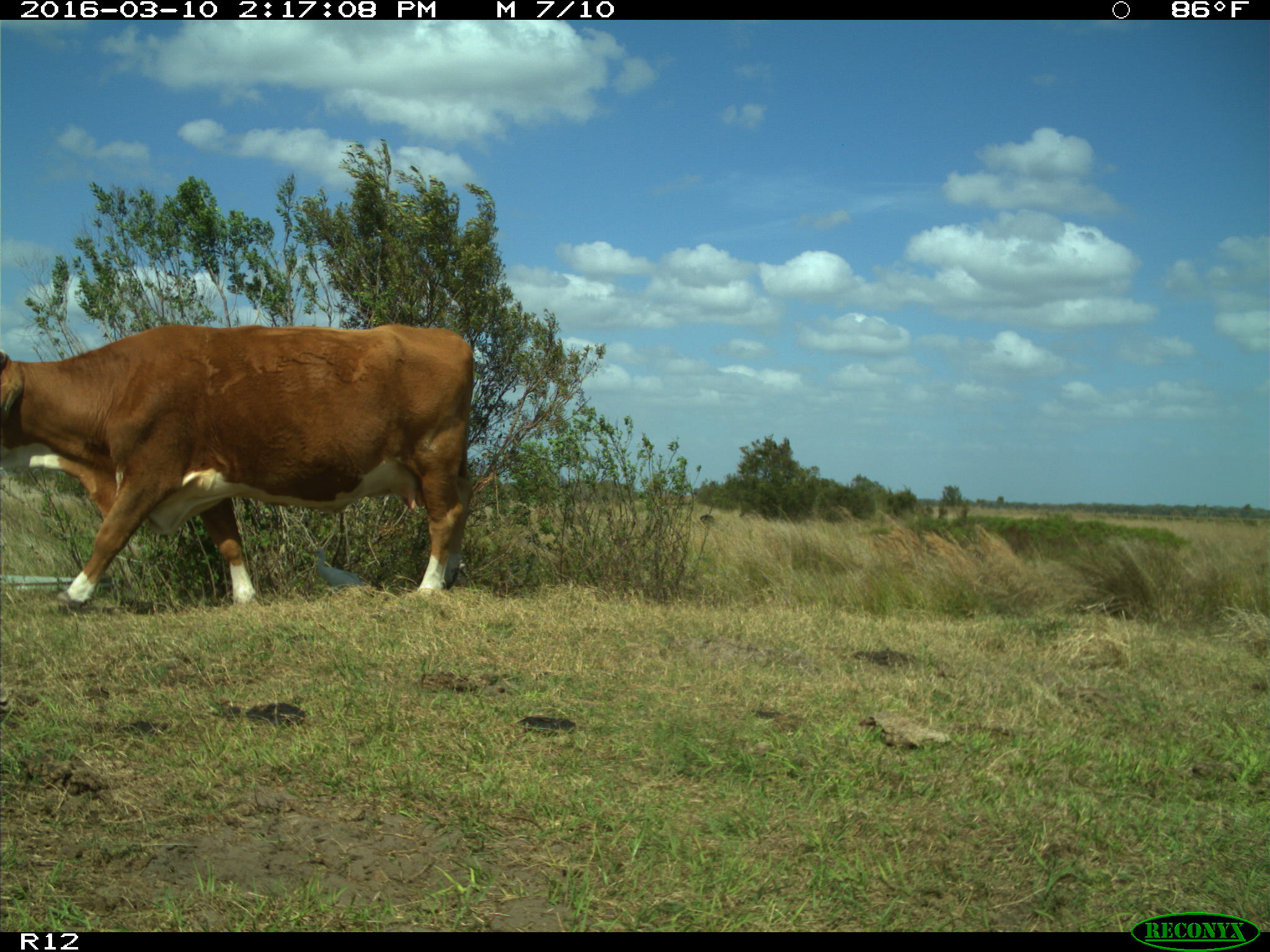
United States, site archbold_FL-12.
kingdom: Animalia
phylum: Chordata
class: Mammalia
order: Artiodactyla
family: Bovidae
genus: Bos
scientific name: Bos taurus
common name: domestic cow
Bos taurus (domestic cow).